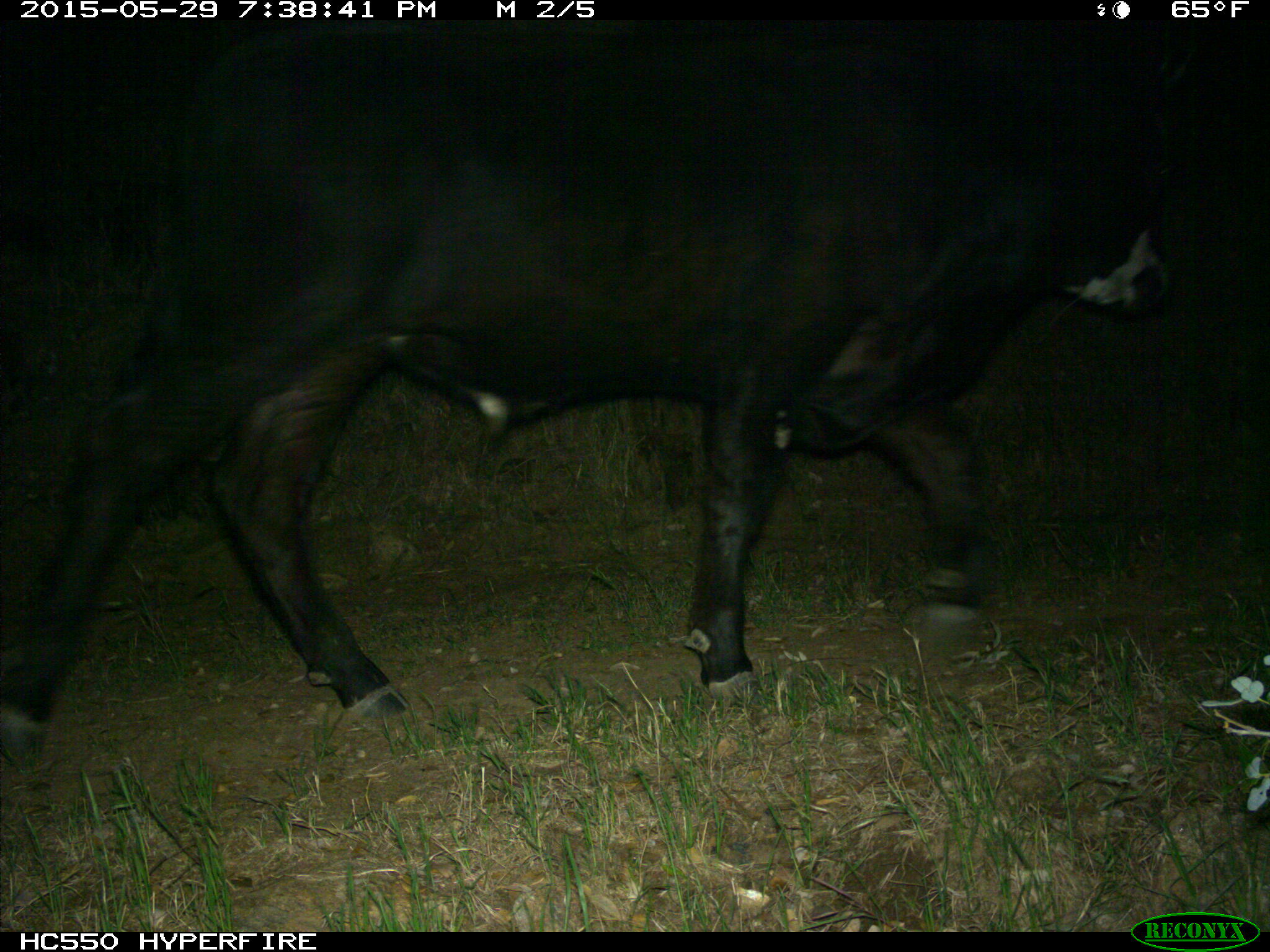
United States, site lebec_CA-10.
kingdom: Animalia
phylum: Chordata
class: Mammalia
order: Artiodactyla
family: Bovidae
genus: Bos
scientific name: Bos taurus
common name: domestic cow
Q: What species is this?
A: Bos taurus (domestic cow).